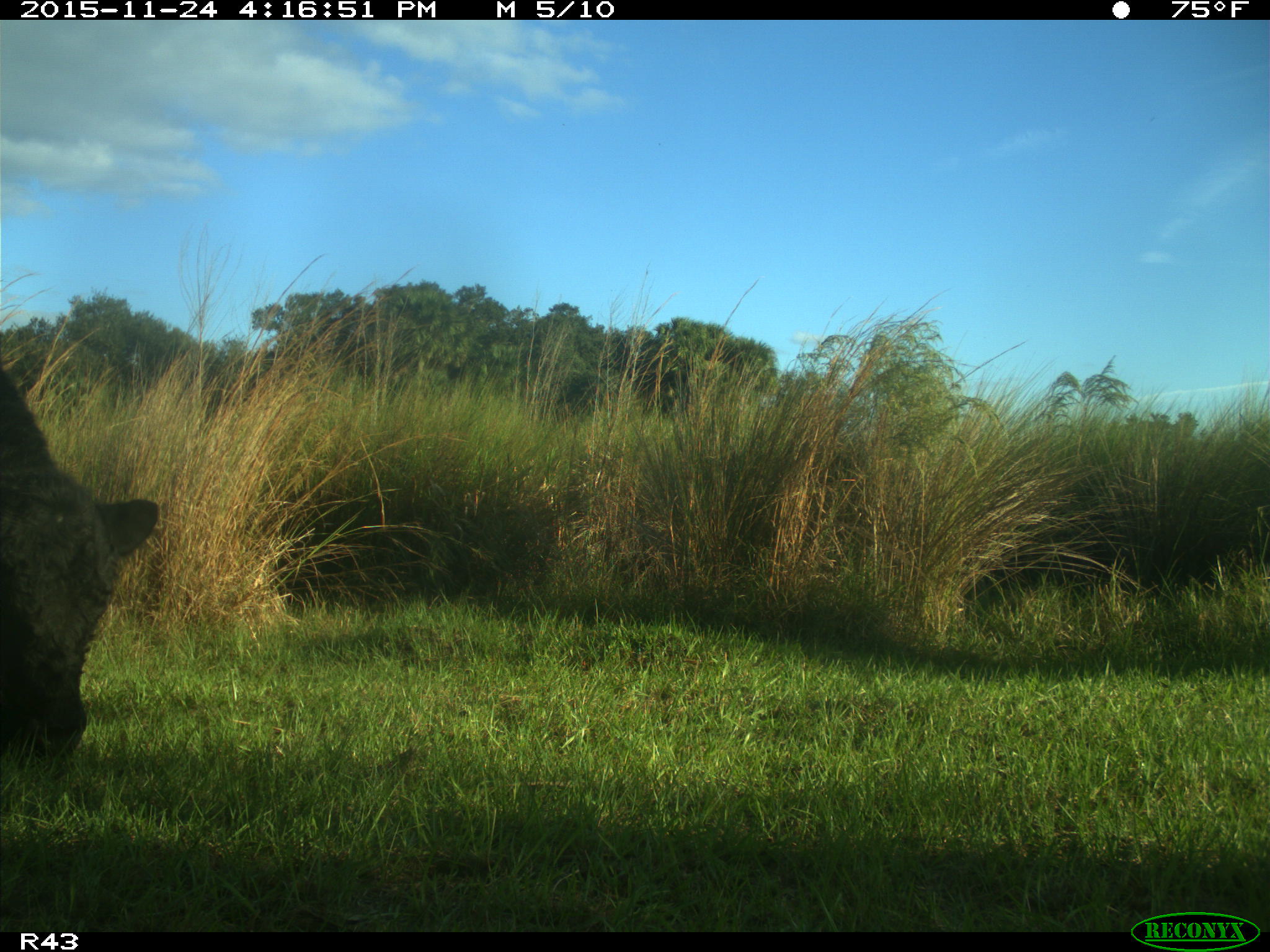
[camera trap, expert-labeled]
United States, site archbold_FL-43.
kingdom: Animalia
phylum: Chordata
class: Mammalia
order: Artiodactyla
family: Bovidae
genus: Bos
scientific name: Bos taurus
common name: domestic cow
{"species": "Bos taurus (domestic cow)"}